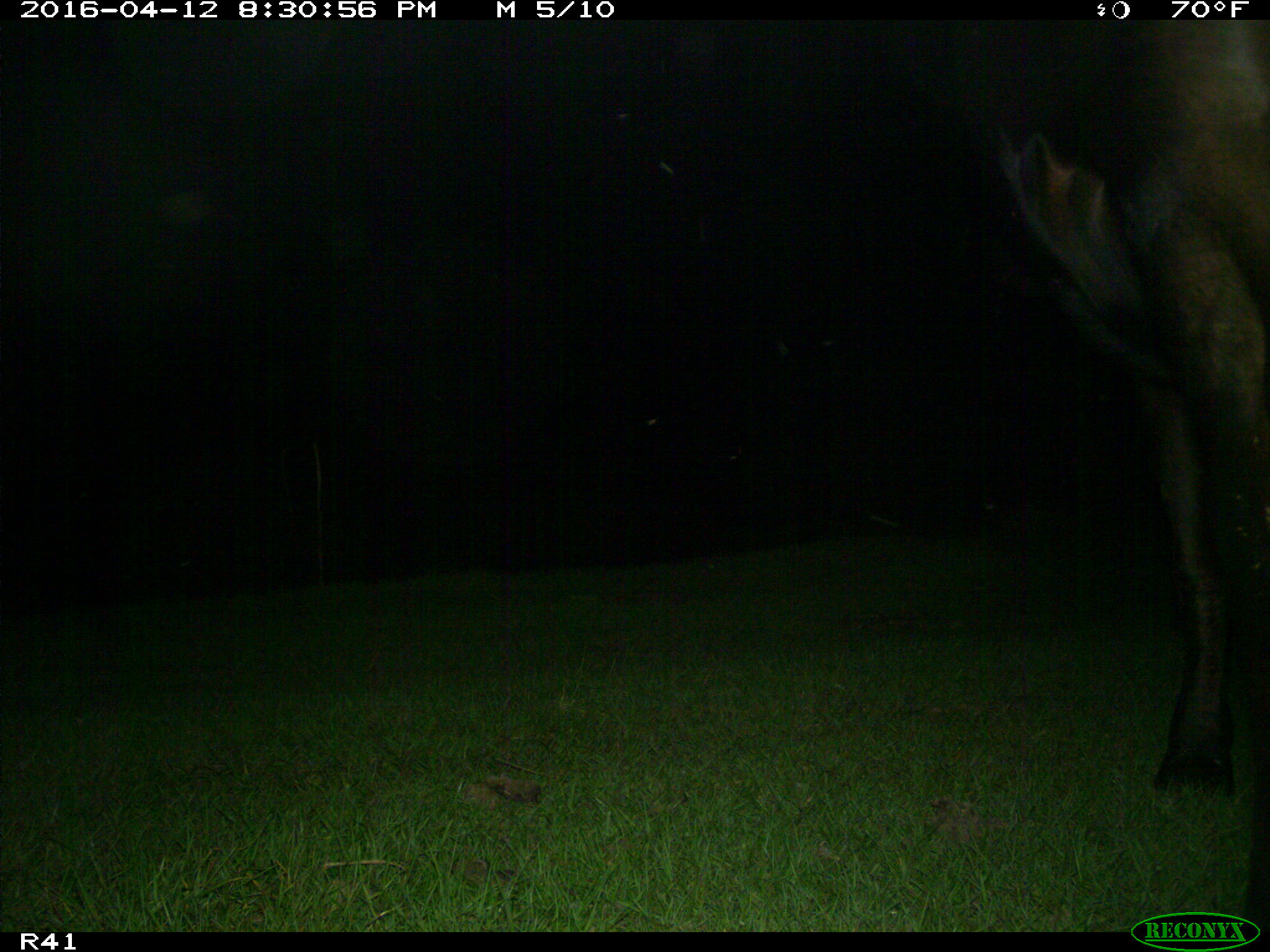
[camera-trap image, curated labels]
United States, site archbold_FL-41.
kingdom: Animalia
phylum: Chordata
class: Mammalia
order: Artiodactyla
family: Bovidae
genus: Bos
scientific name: Bos taurus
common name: domestic cow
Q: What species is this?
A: Bos taurus (domestic cow).